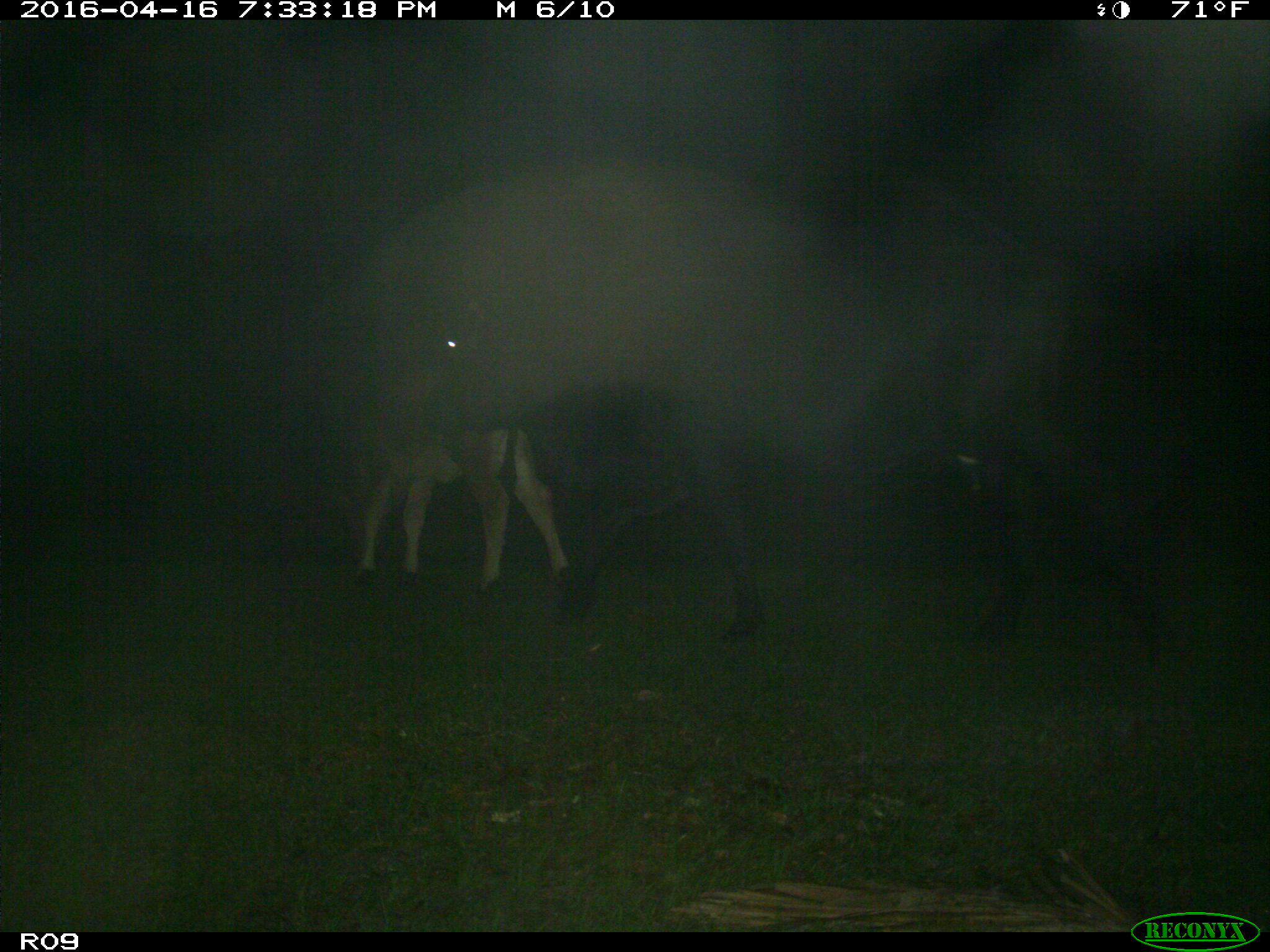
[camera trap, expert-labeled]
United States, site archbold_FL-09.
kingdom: Animalia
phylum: Chordata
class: Mammalia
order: Artiodactyla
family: Bovidae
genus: Bos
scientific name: Bos taurus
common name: domestic cow